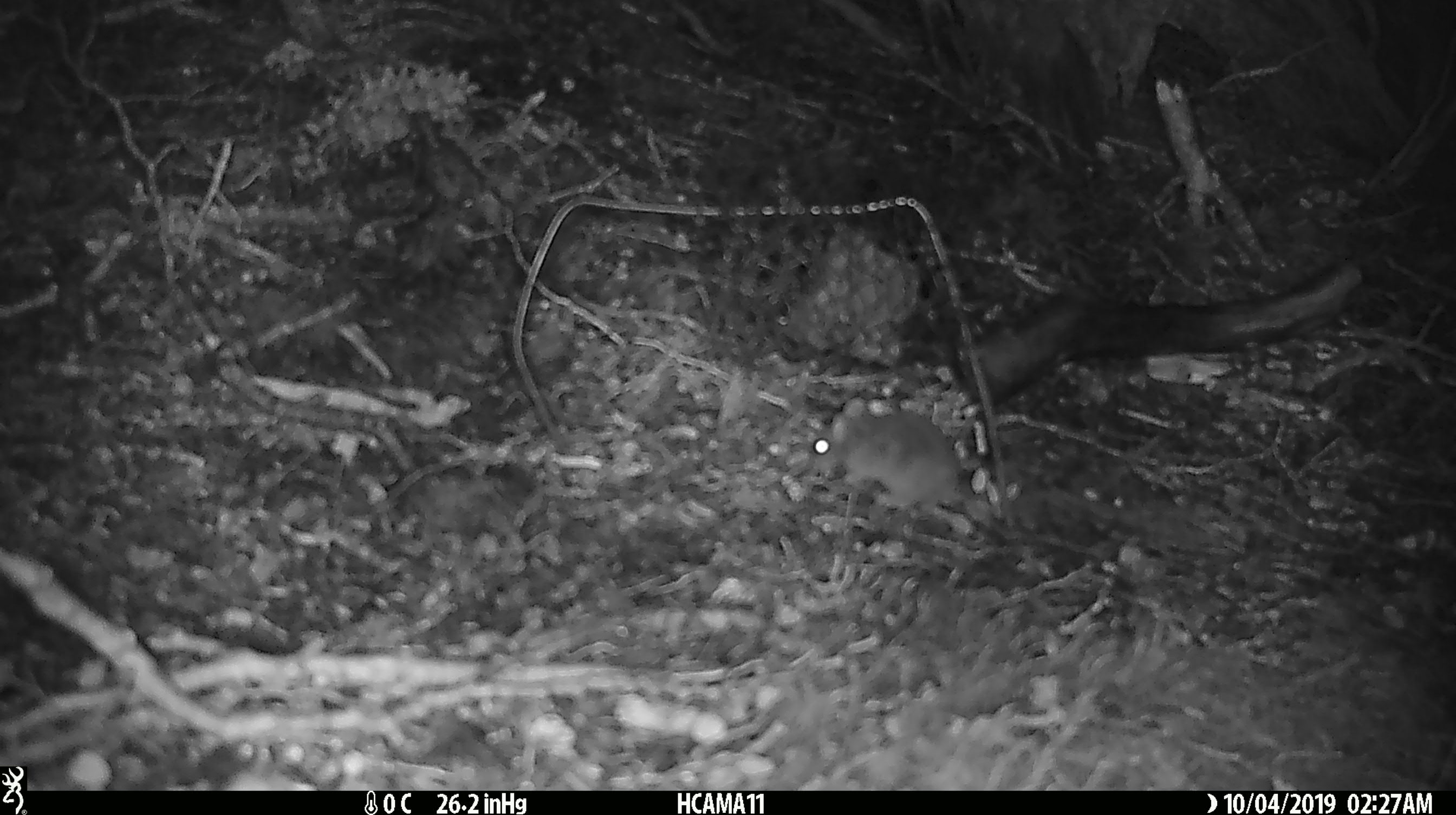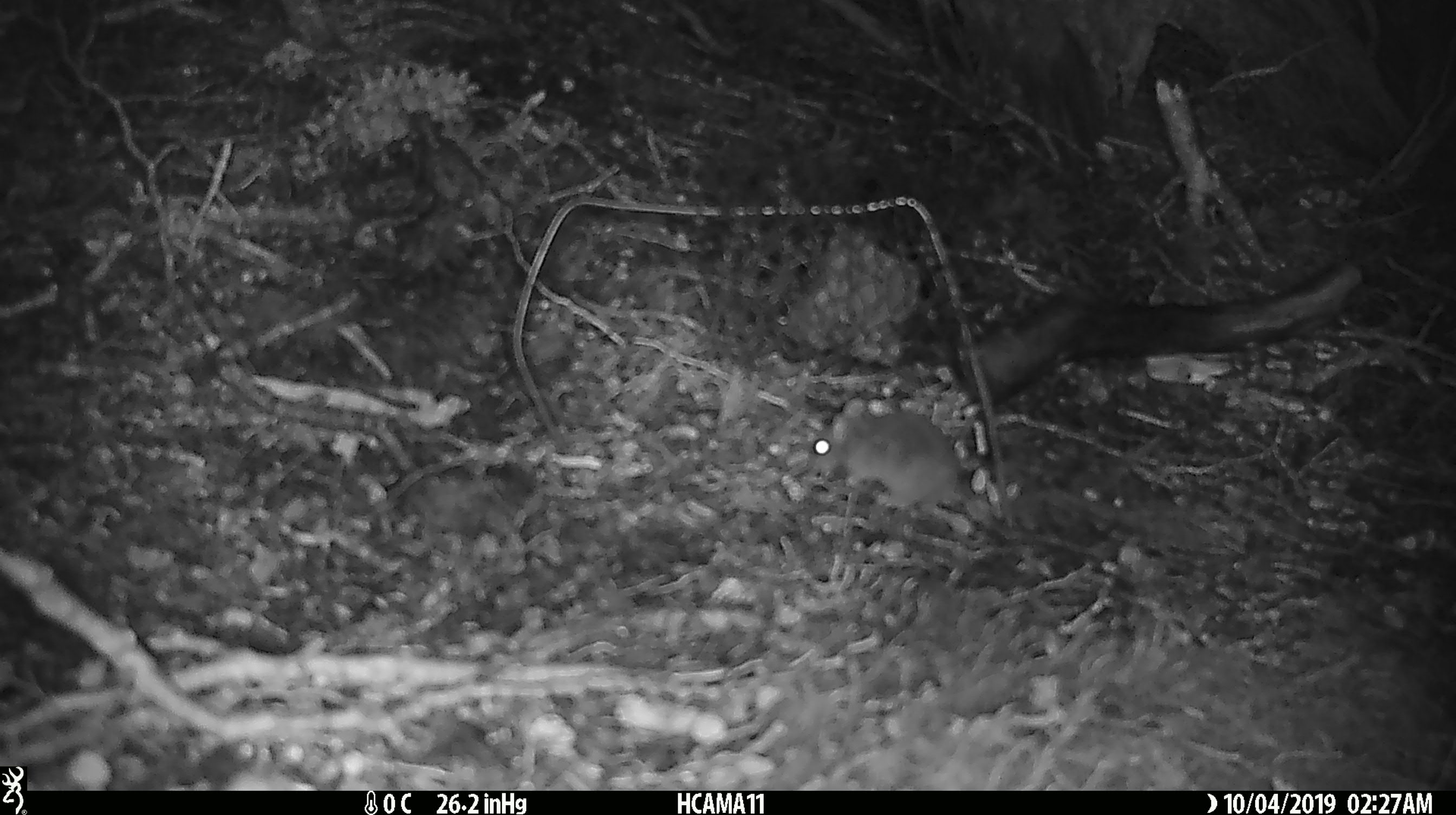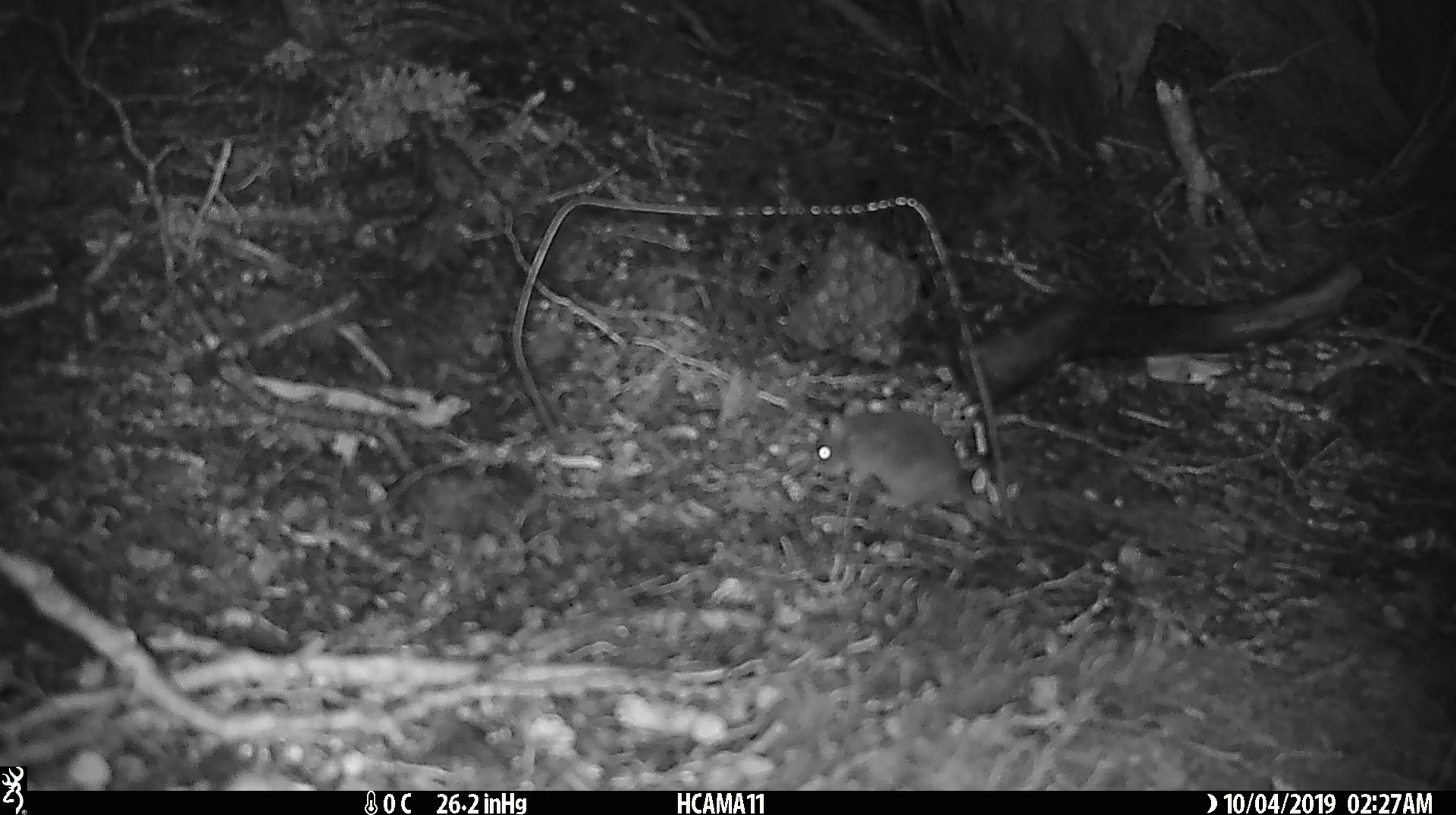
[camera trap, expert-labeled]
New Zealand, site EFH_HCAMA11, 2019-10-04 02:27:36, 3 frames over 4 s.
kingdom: Animalia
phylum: Chordata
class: Mammalia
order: Rodentia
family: Muridae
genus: Mus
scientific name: Mus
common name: mouse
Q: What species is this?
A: Mouse (Mus).